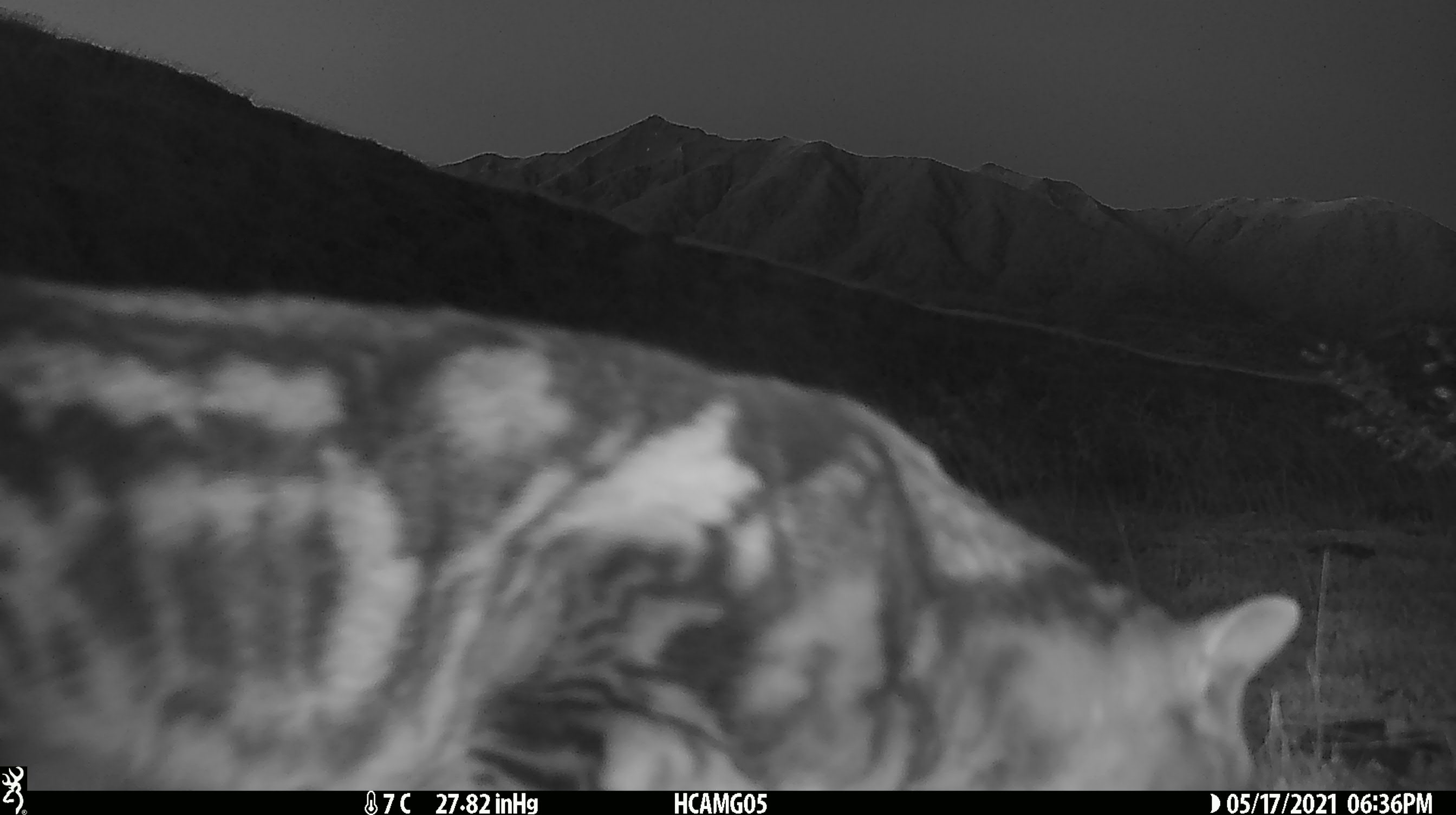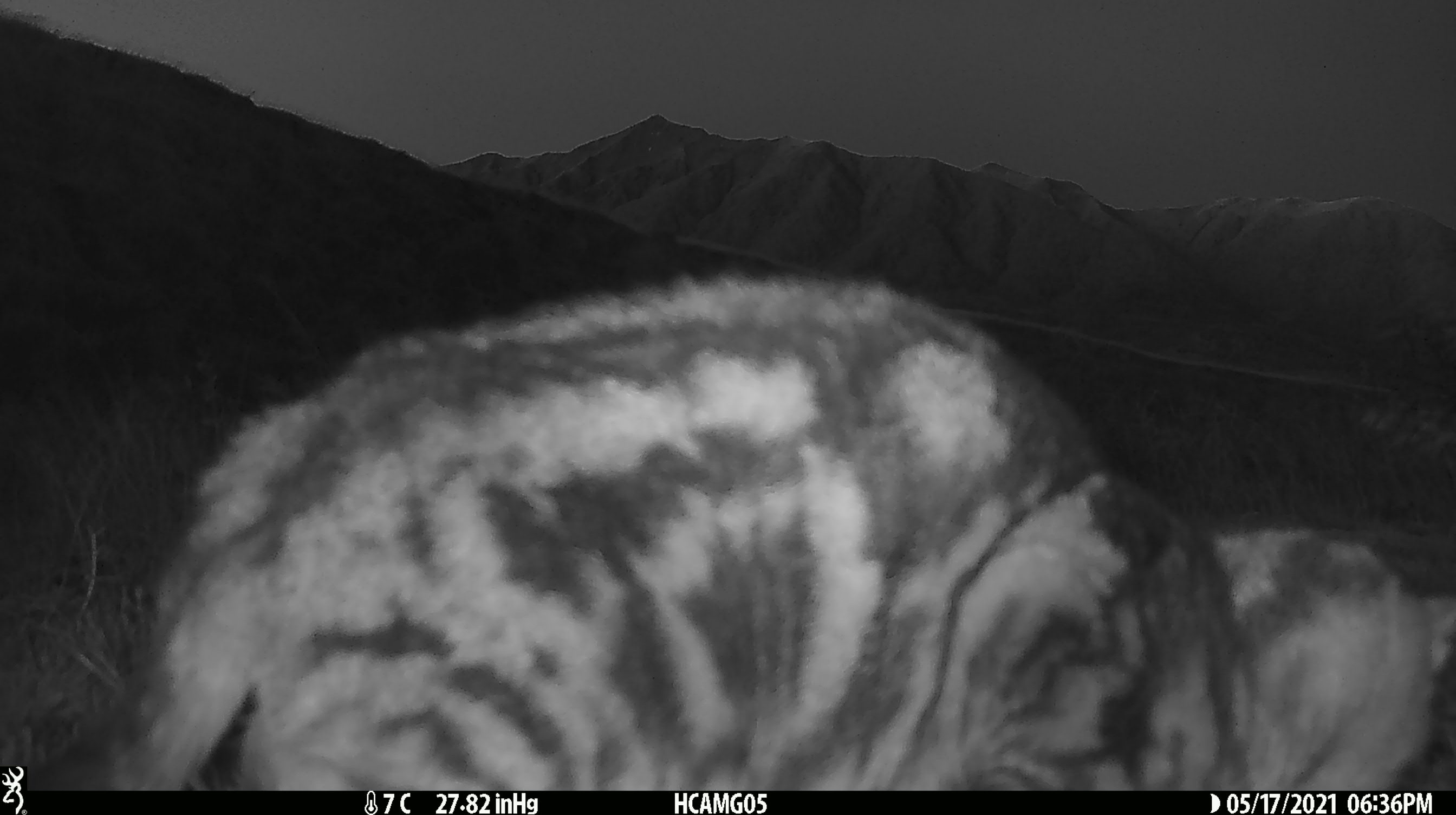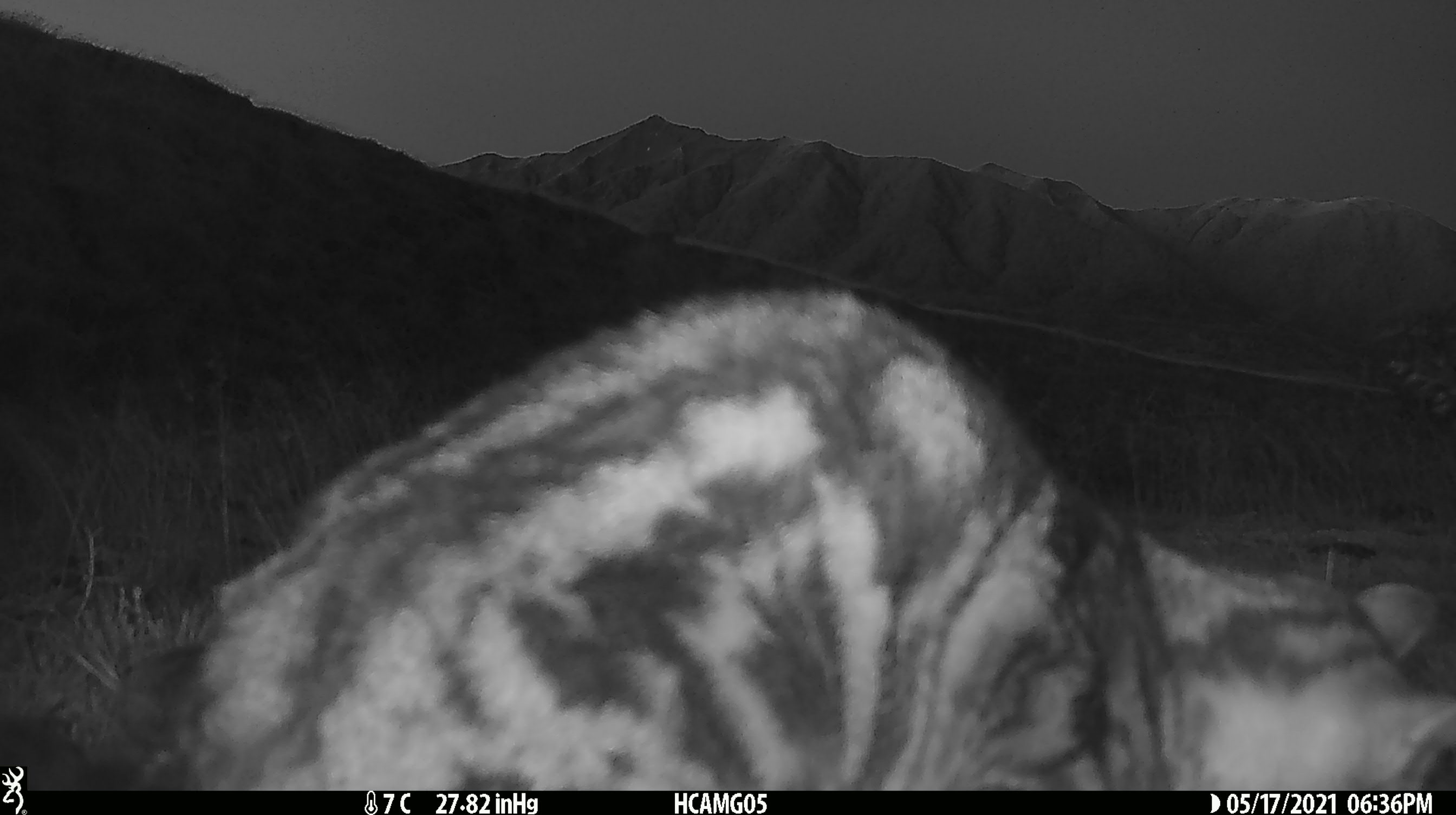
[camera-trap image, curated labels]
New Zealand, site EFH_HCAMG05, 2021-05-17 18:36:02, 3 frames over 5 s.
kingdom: Animalia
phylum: Chordata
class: Mammalia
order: Carnivora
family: Felidae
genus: Felis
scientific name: Felis catus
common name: domestic cat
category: cat